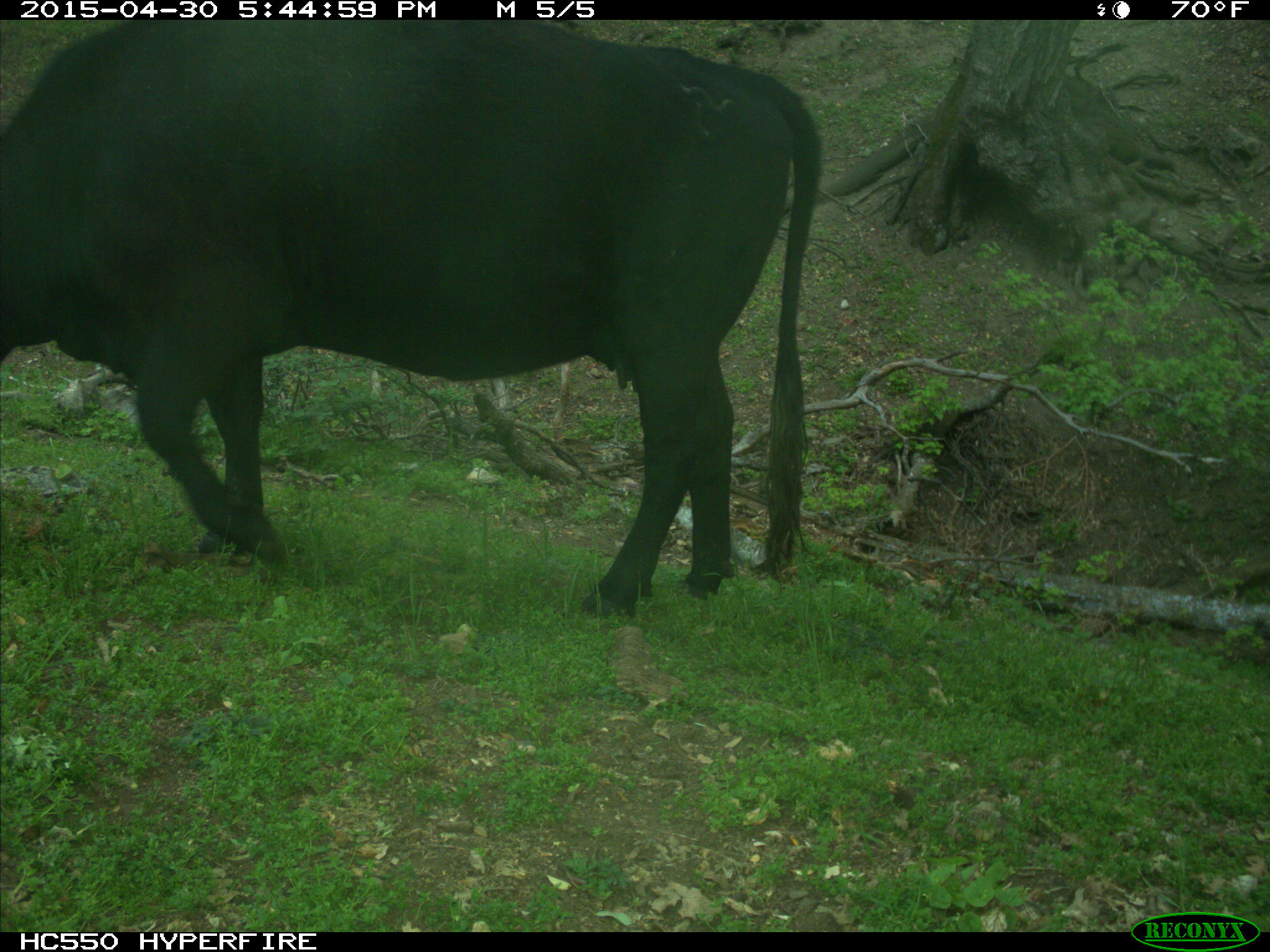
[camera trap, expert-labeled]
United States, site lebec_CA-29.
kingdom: Animalia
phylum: Chordata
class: Mammalia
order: Artiodactyla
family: Bovidae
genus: Bos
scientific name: Bos taurus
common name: domestic cow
Bos taurus (domestic cow).